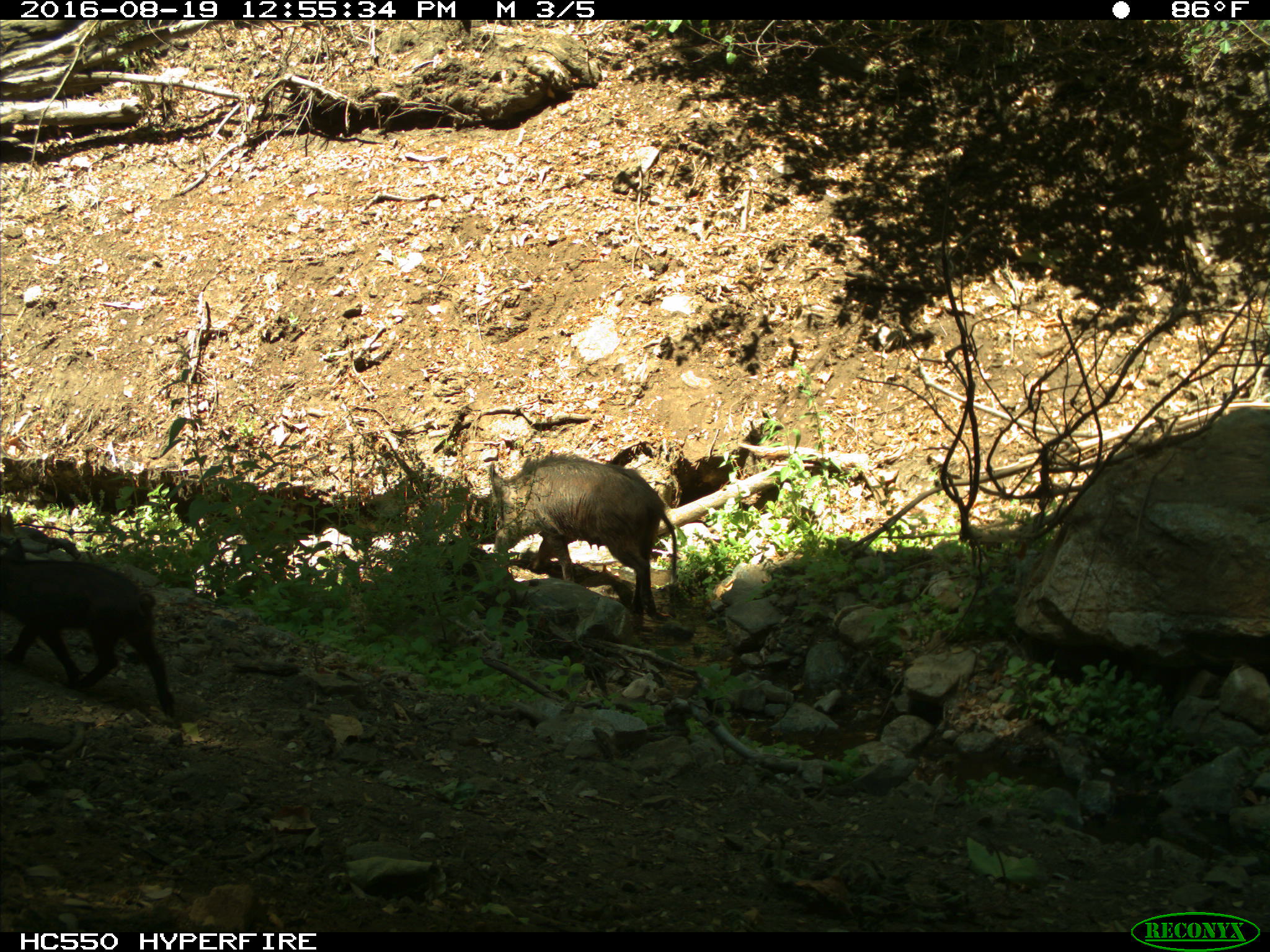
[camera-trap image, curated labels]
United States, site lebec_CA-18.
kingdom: Animalia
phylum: Chordata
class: Mammalia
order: Artiodactyla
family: Suidae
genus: Sus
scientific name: Sus scrofa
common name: wild boar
Sus scrofa (wild boar).